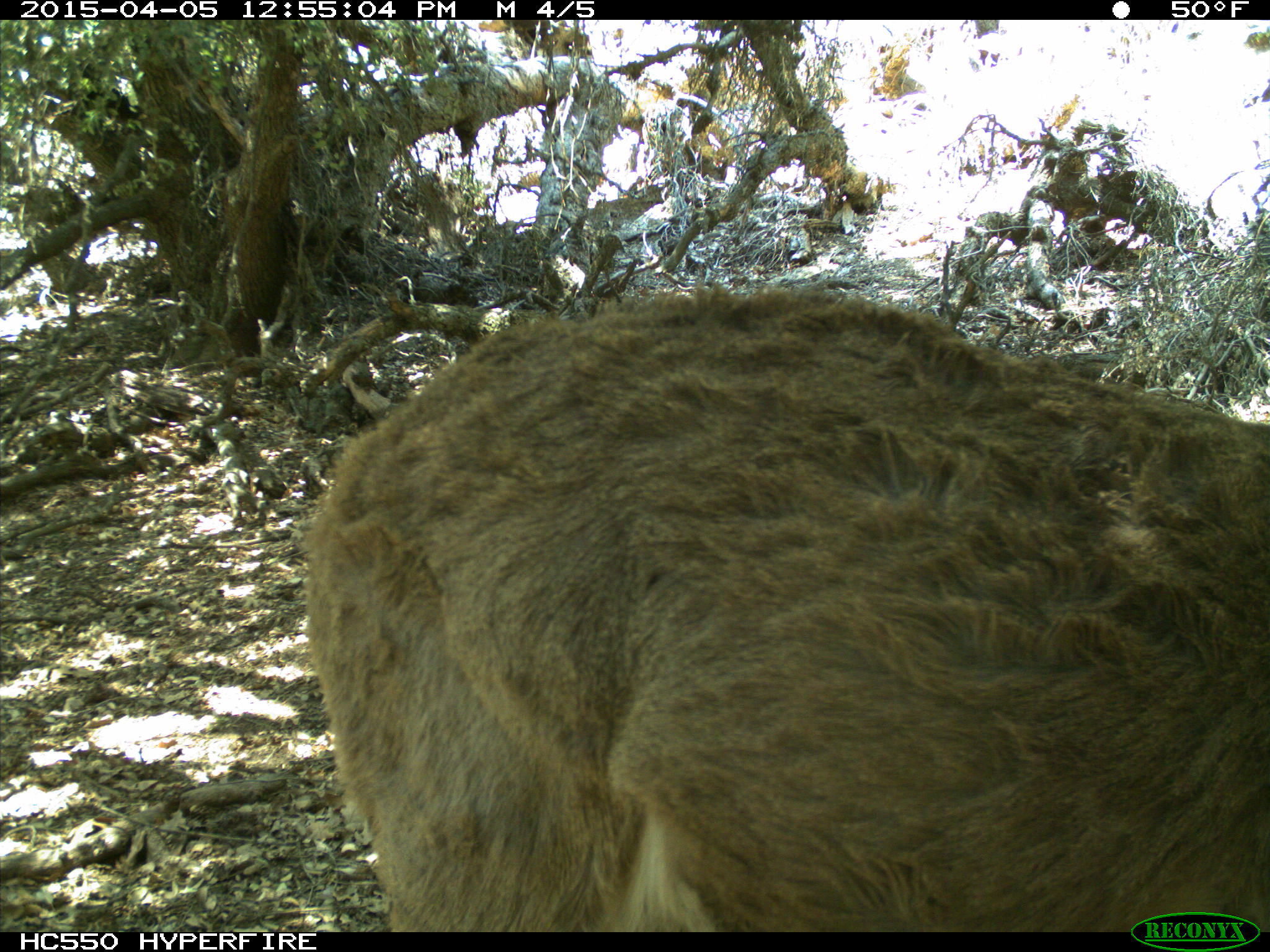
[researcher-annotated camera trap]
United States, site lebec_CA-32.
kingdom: Animalia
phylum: Chordata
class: Mammalia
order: Artiodactyla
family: Cervidae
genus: Odocoileus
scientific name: Odocoileus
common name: deer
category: unidentified deer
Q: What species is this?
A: Unidentified deer (deer) (Odocoileus).